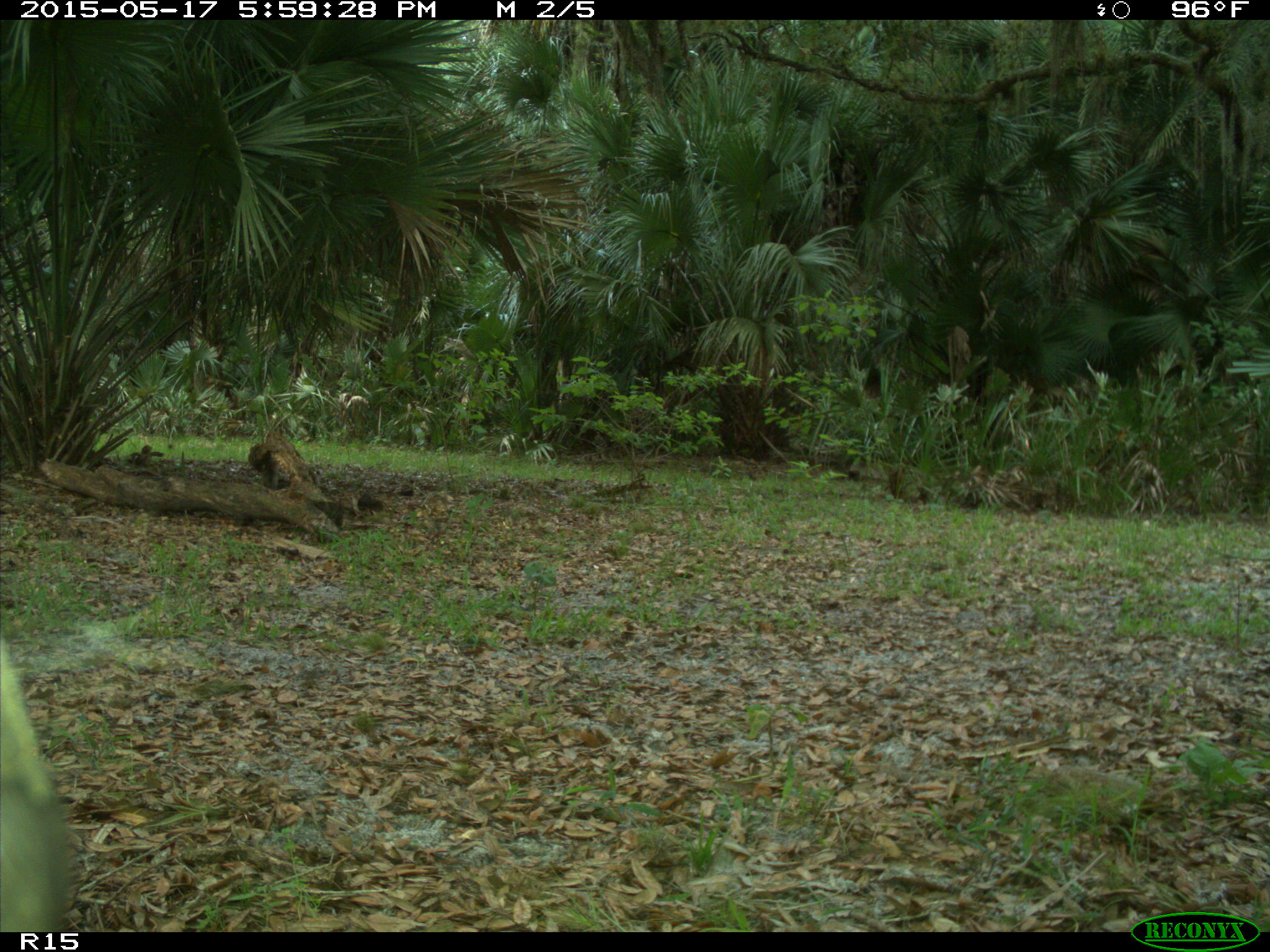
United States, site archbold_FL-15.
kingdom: Animalia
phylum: Chordata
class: Mammalia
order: Artiodactyla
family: Bovidae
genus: Bos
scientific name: Bos taurus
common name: domestic cow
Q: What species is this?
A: Bos taurus (domestic cow).